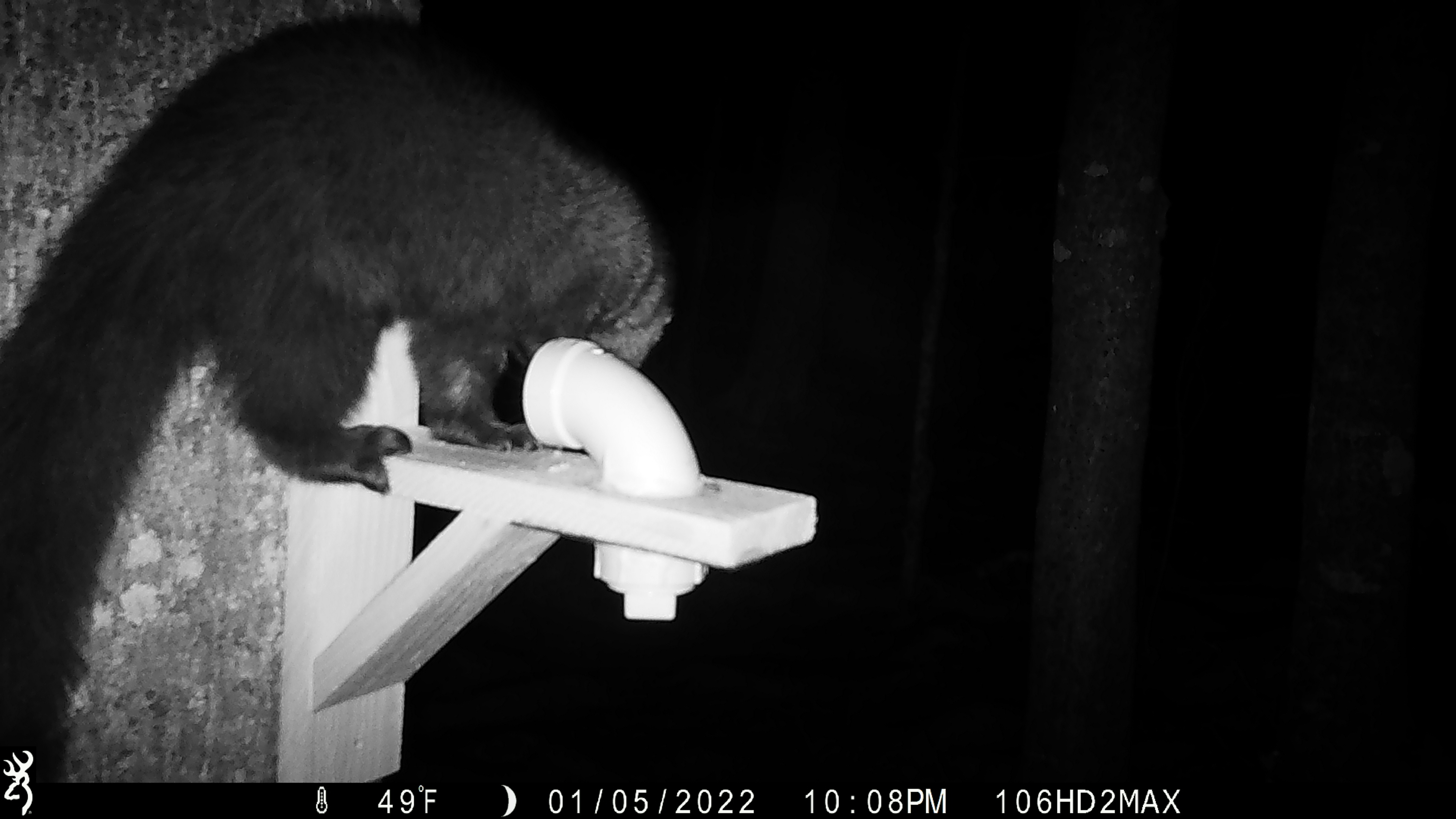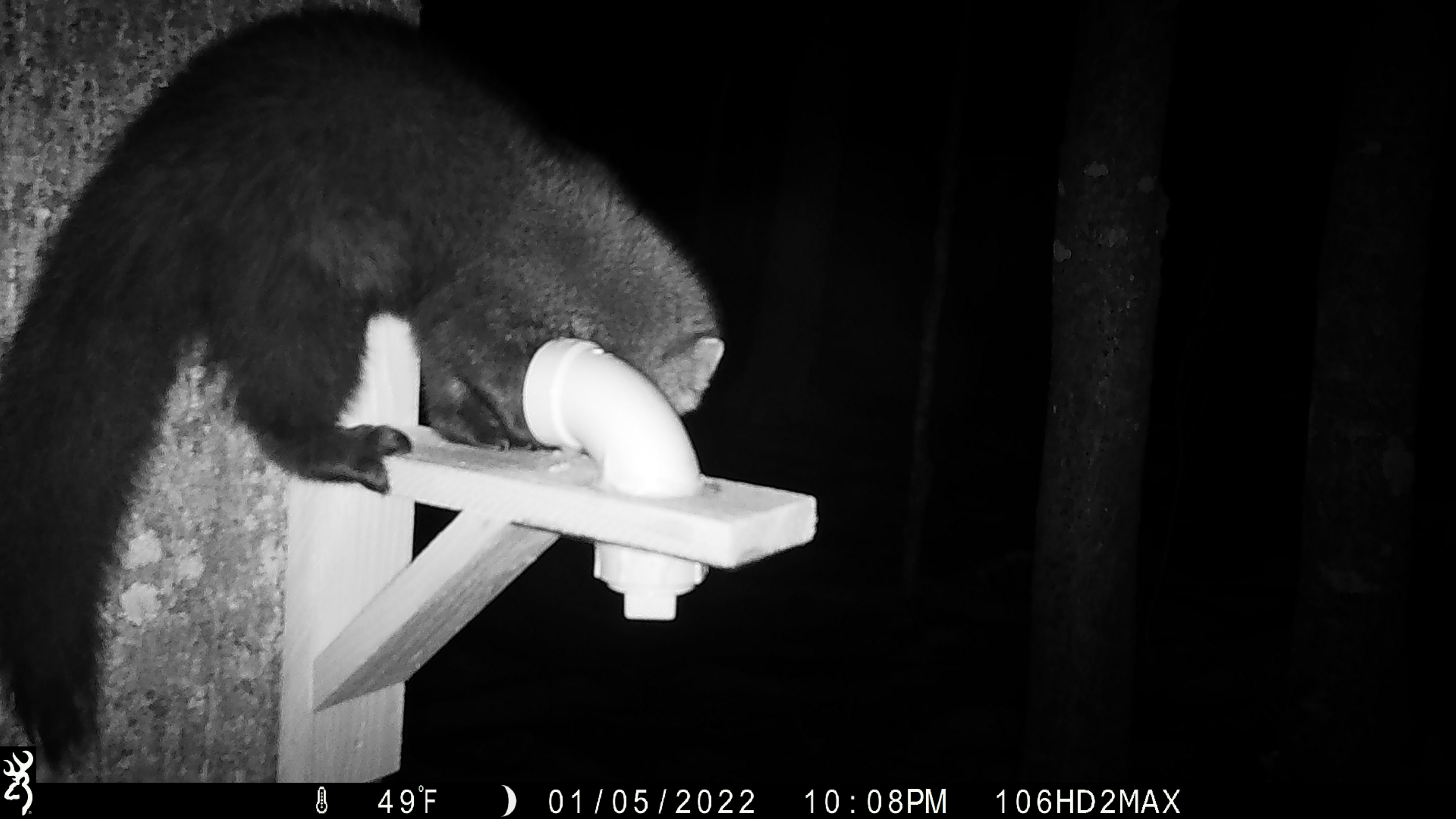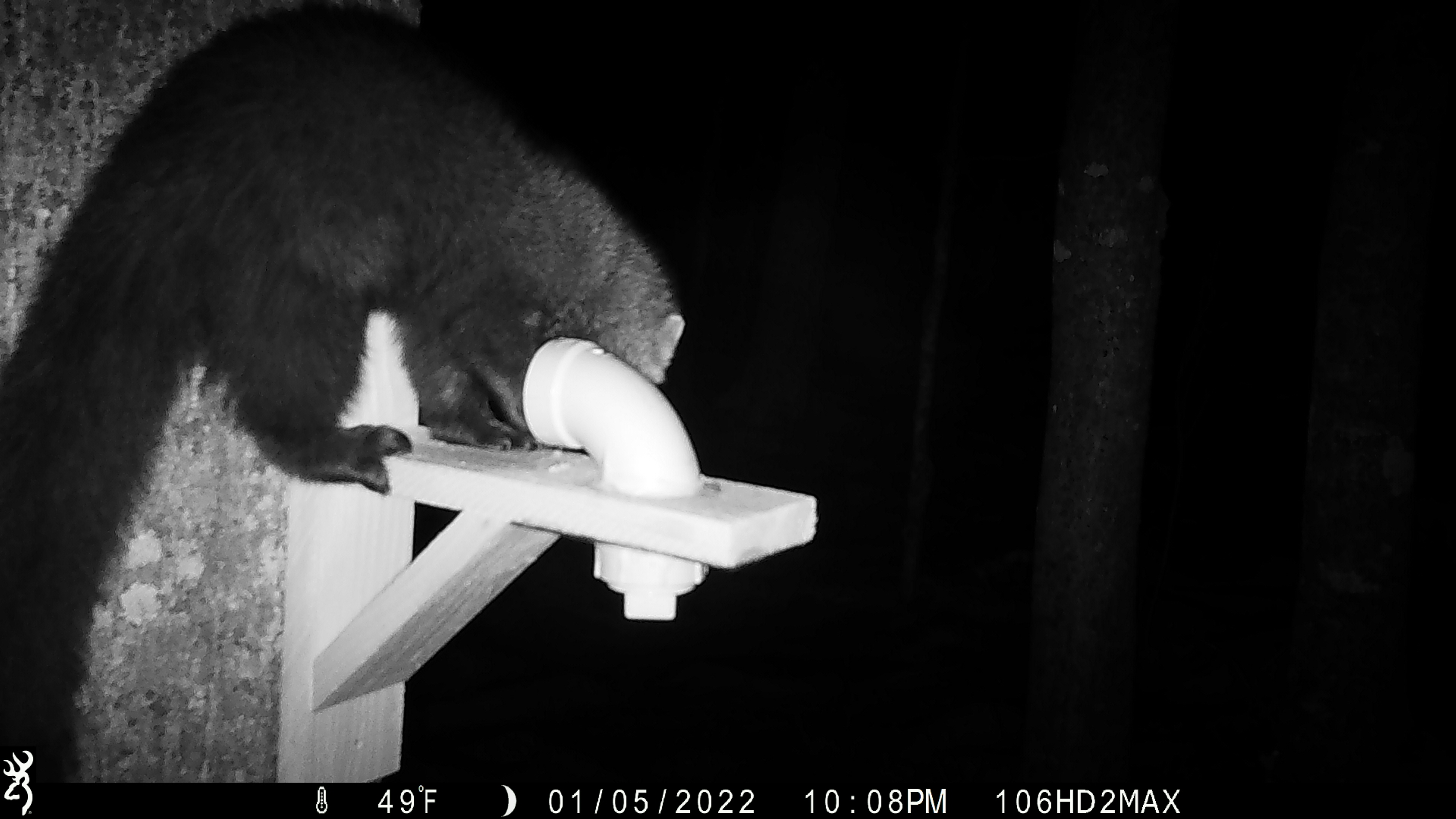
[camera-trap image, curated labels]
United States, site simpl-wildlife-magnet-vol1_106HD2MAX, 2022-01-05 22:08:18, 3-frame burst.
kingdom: Animalia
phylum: Chordata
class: Mammalia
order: Carnivora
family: Mustelidae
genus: Pekania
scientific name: Pekania pennanti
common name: fisher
Fisher (Pekania pennanti).